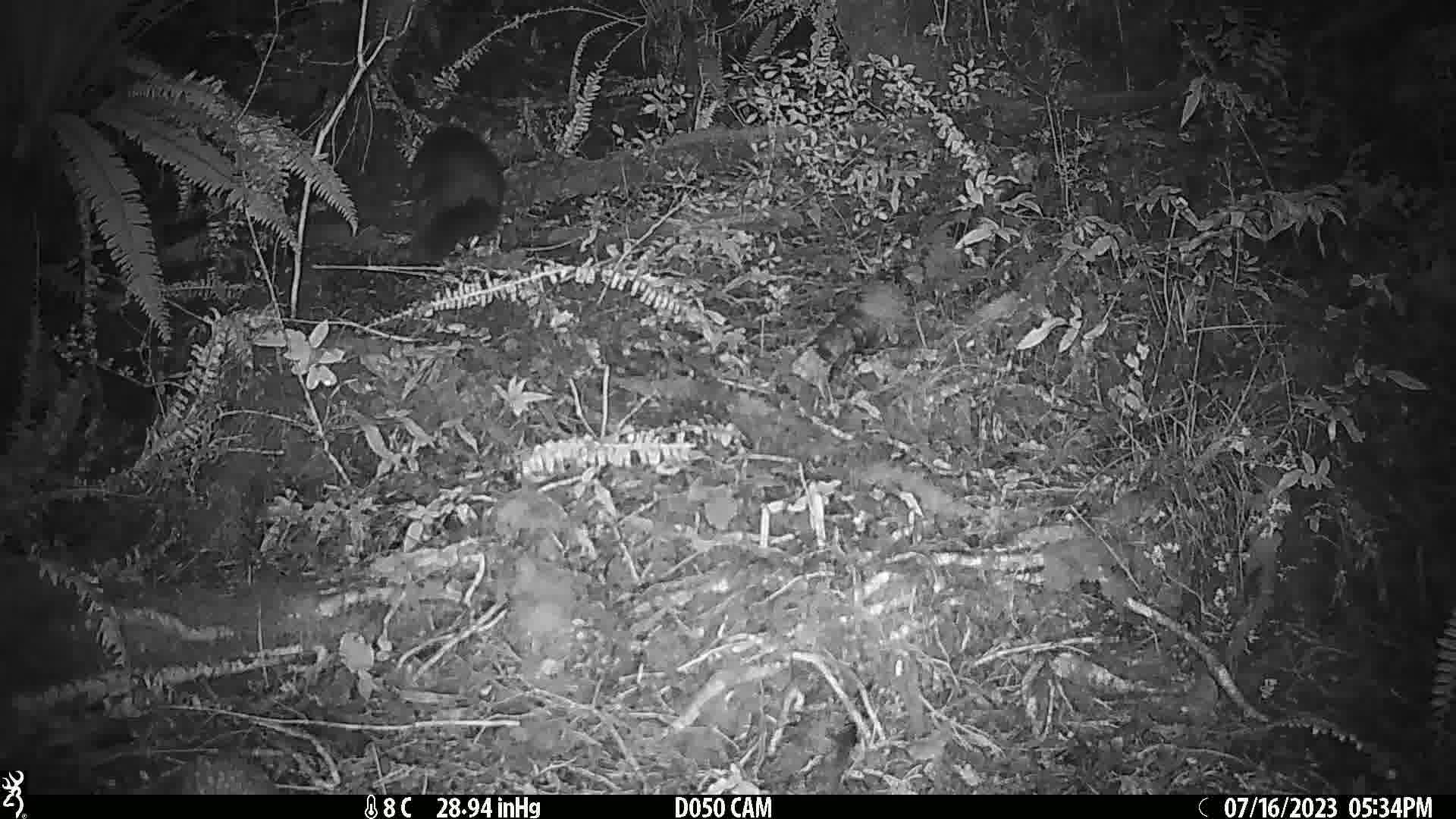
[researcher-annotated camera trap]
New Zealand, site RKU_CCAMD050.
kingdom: Animalia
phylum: Chordata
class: Mammalia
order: Diprotodontia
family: Phalangeridae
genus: Trichosurus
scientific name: Trichosurus vulpecula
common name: common brushtail possum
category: possum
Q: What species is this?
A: Possum (common brushtail possum) (Trichosurus vulpecula).